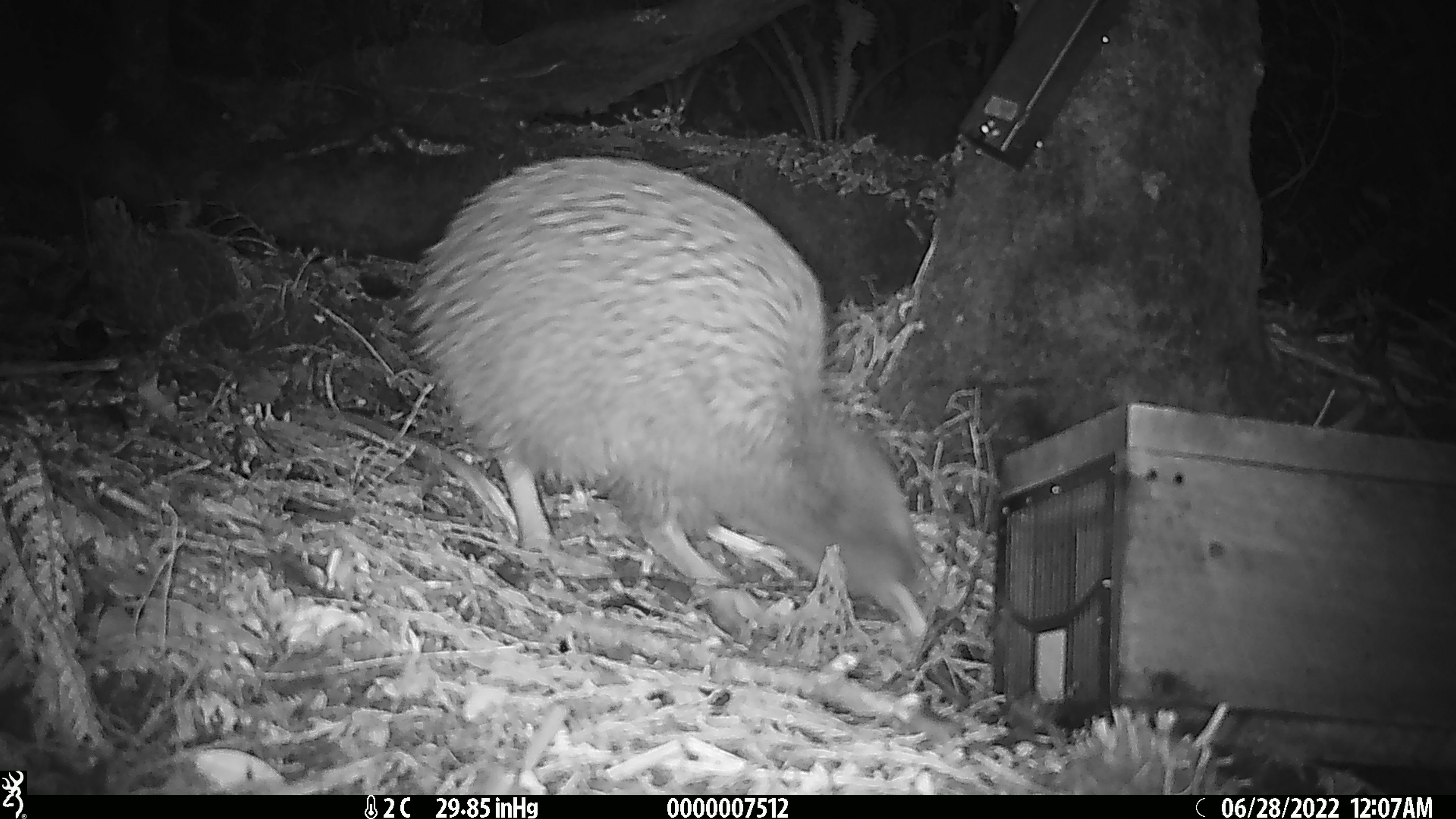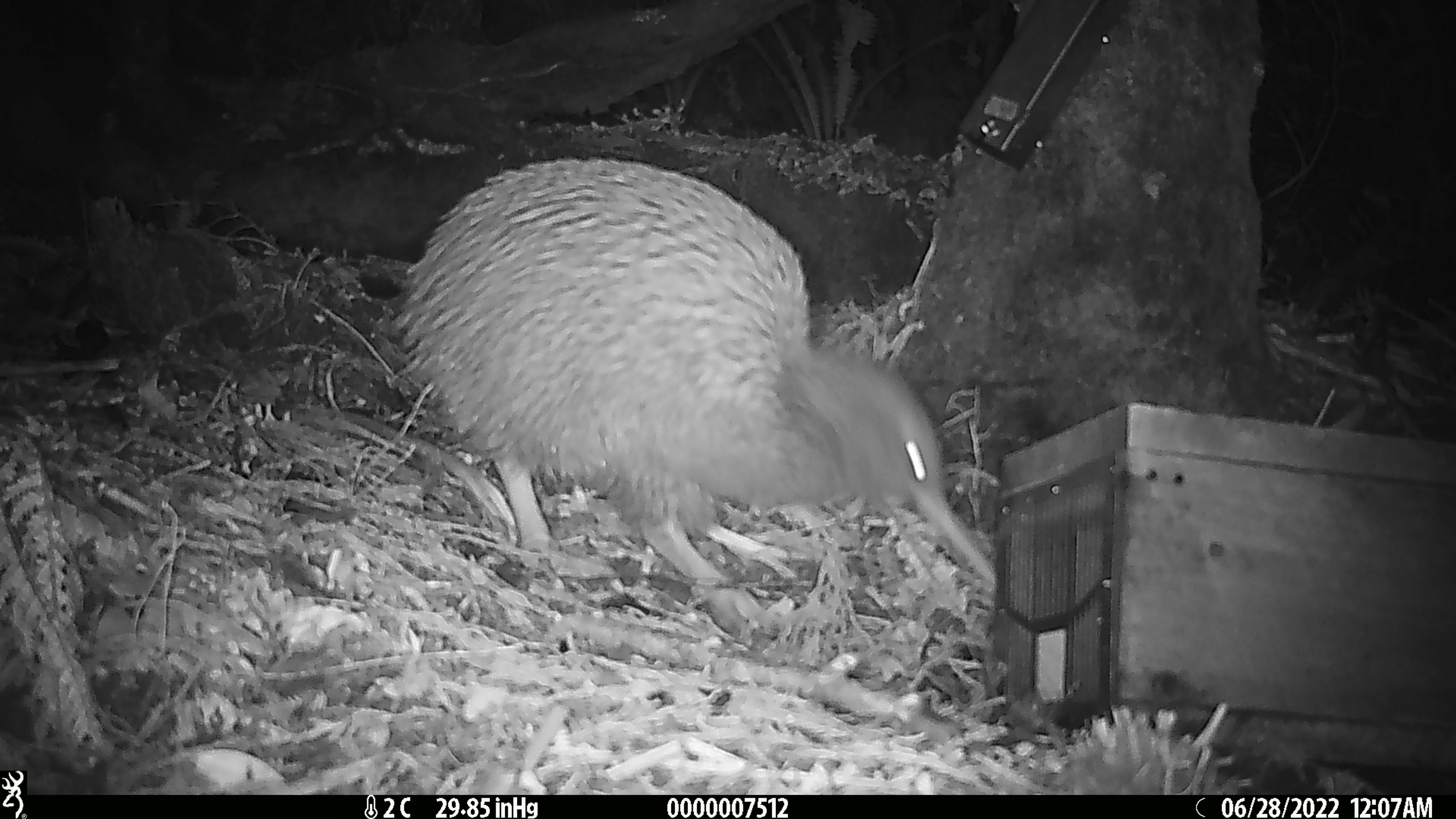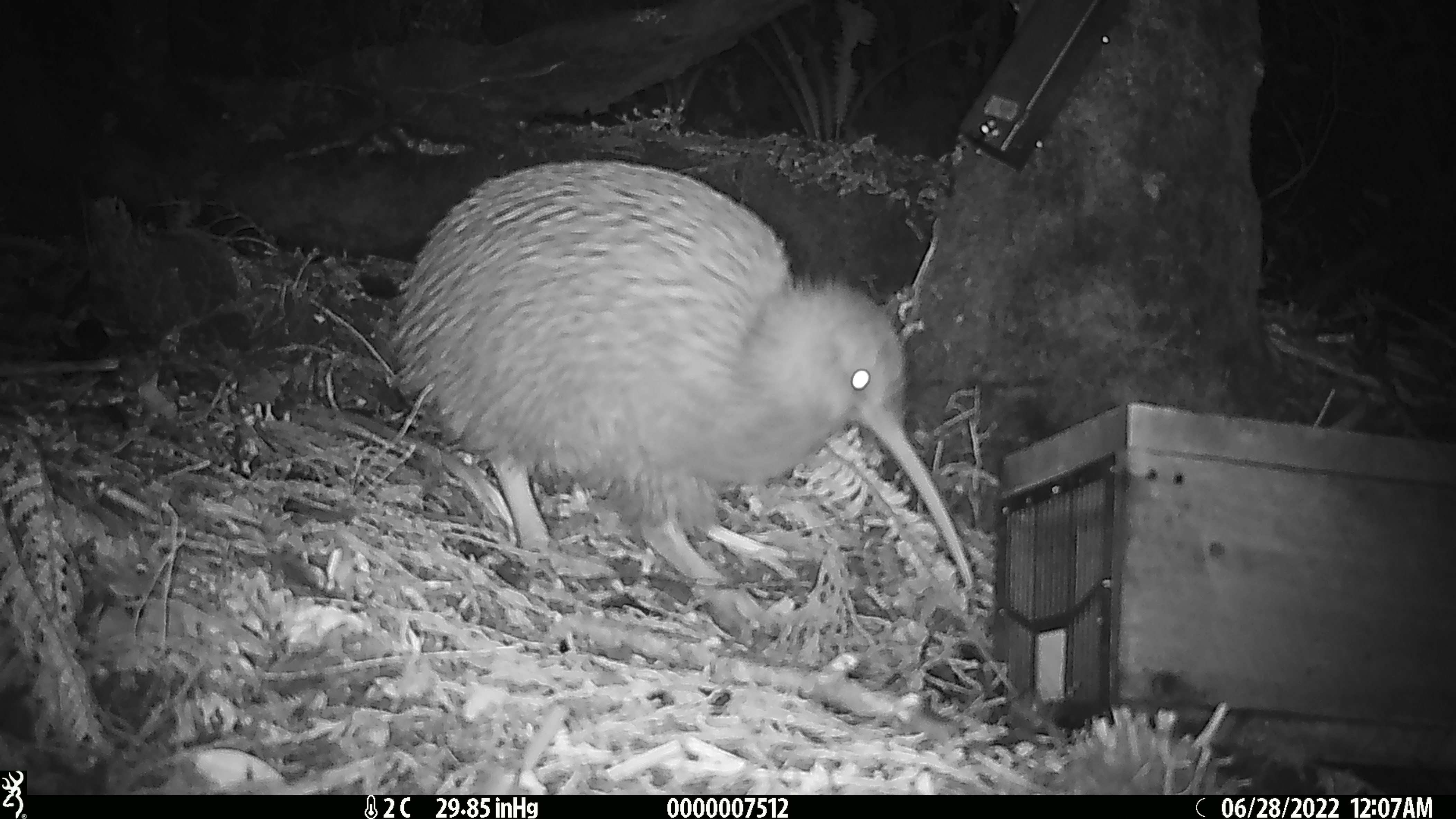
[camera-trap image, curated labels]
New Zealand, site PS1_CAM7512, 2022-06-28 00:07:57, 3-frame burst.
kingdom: Animalia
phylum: Chordata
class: Aves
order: Apterygiformes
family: Apterygidae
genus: Apteryx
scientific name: Apteryx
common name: kiwi